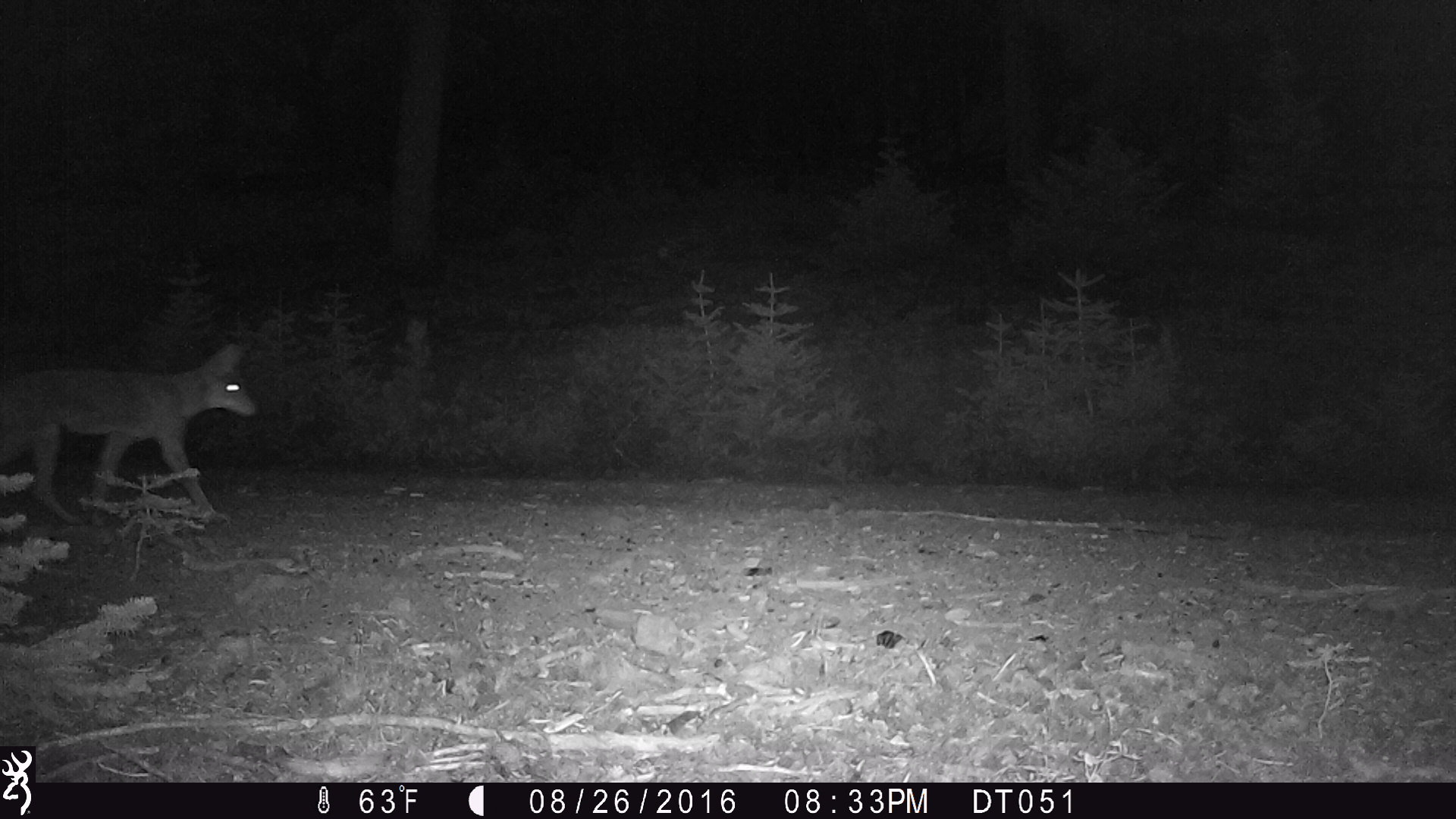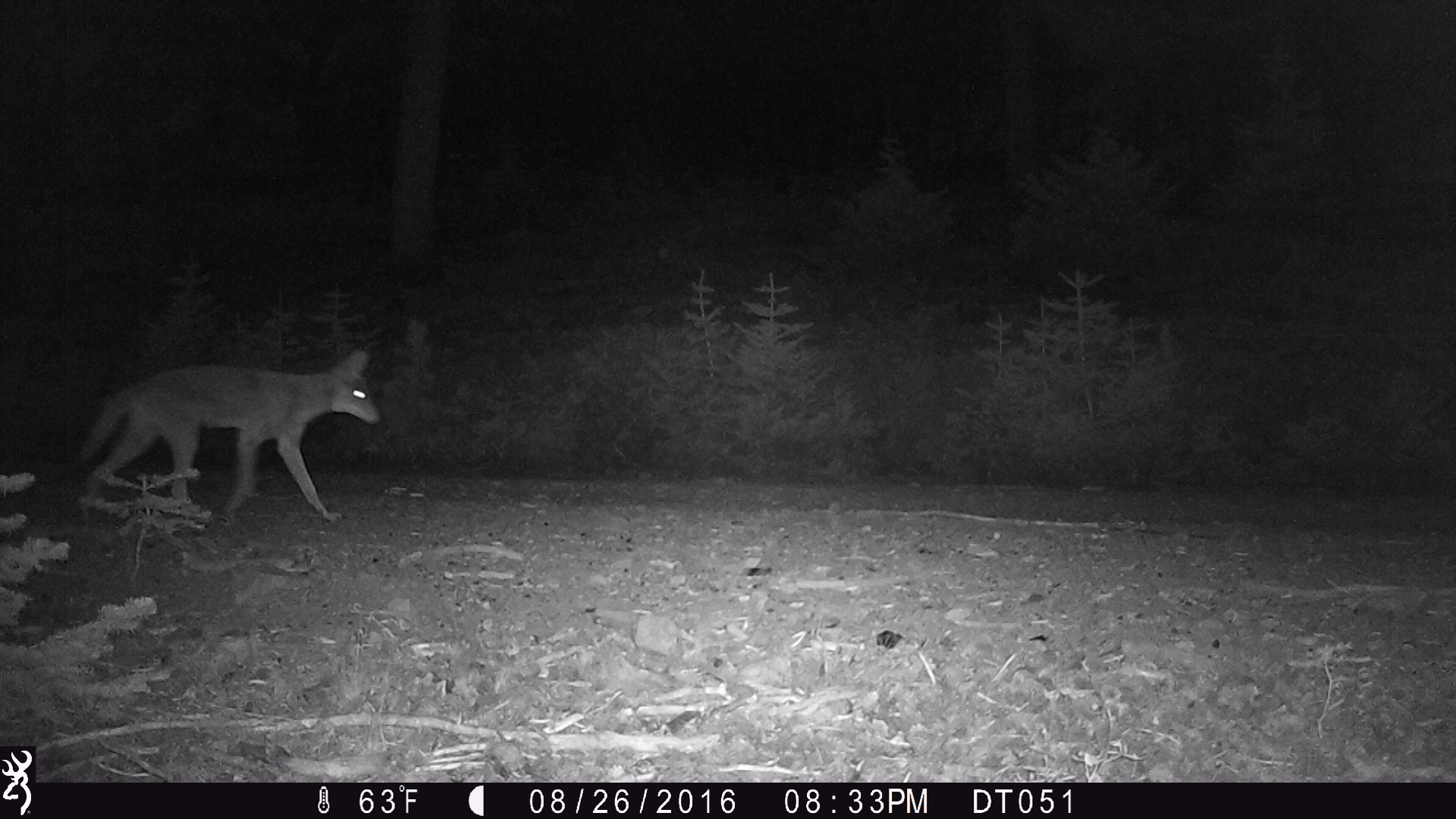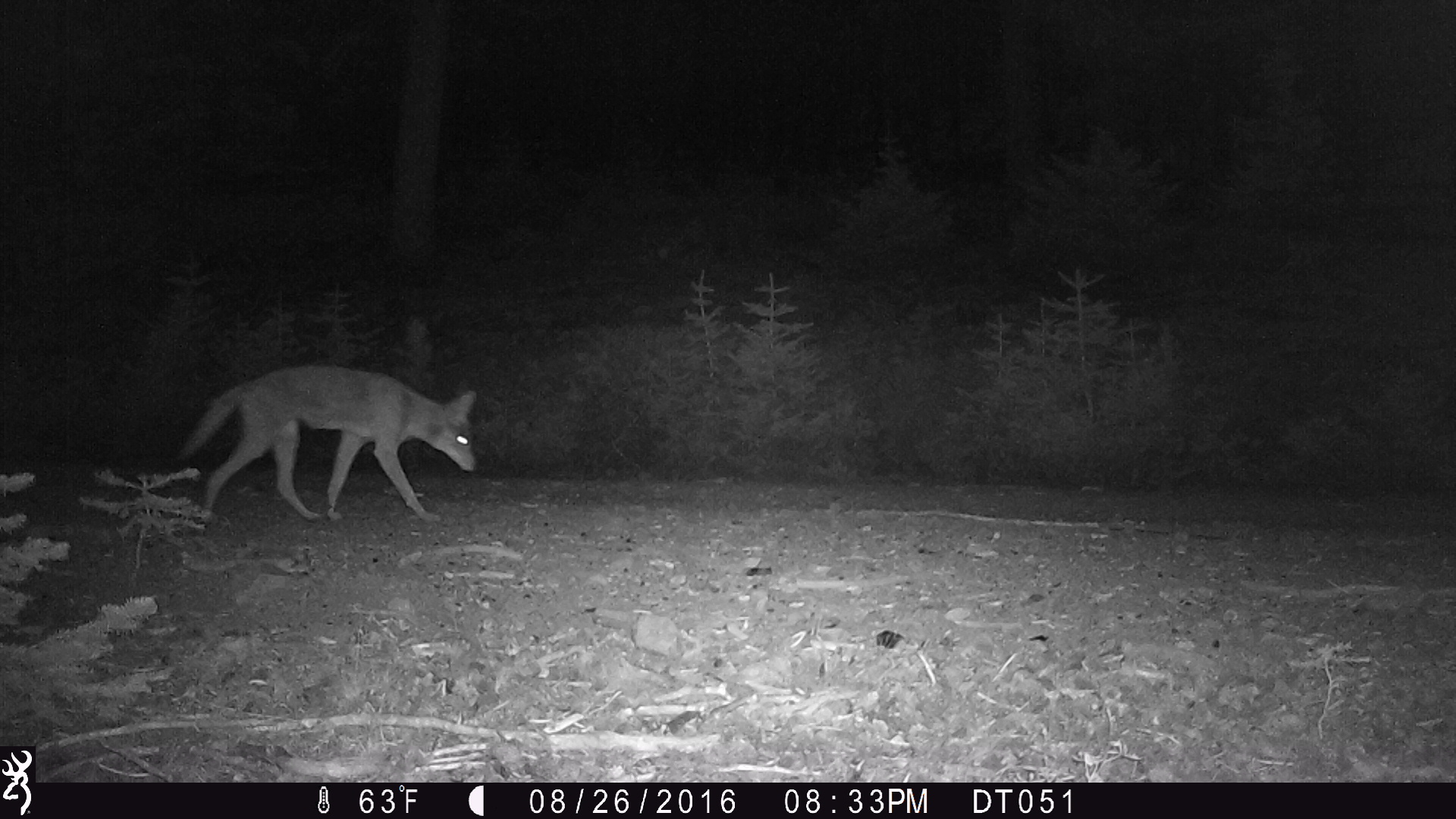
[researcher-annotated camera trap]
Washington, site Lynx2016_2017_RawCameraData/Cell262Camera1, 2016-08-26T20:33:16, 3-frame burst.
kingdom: Animalia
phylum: Chordata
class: Mammalia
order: Carnivora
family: Canidae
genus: Canis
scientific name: Canis latrans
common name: coyote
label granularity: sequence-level